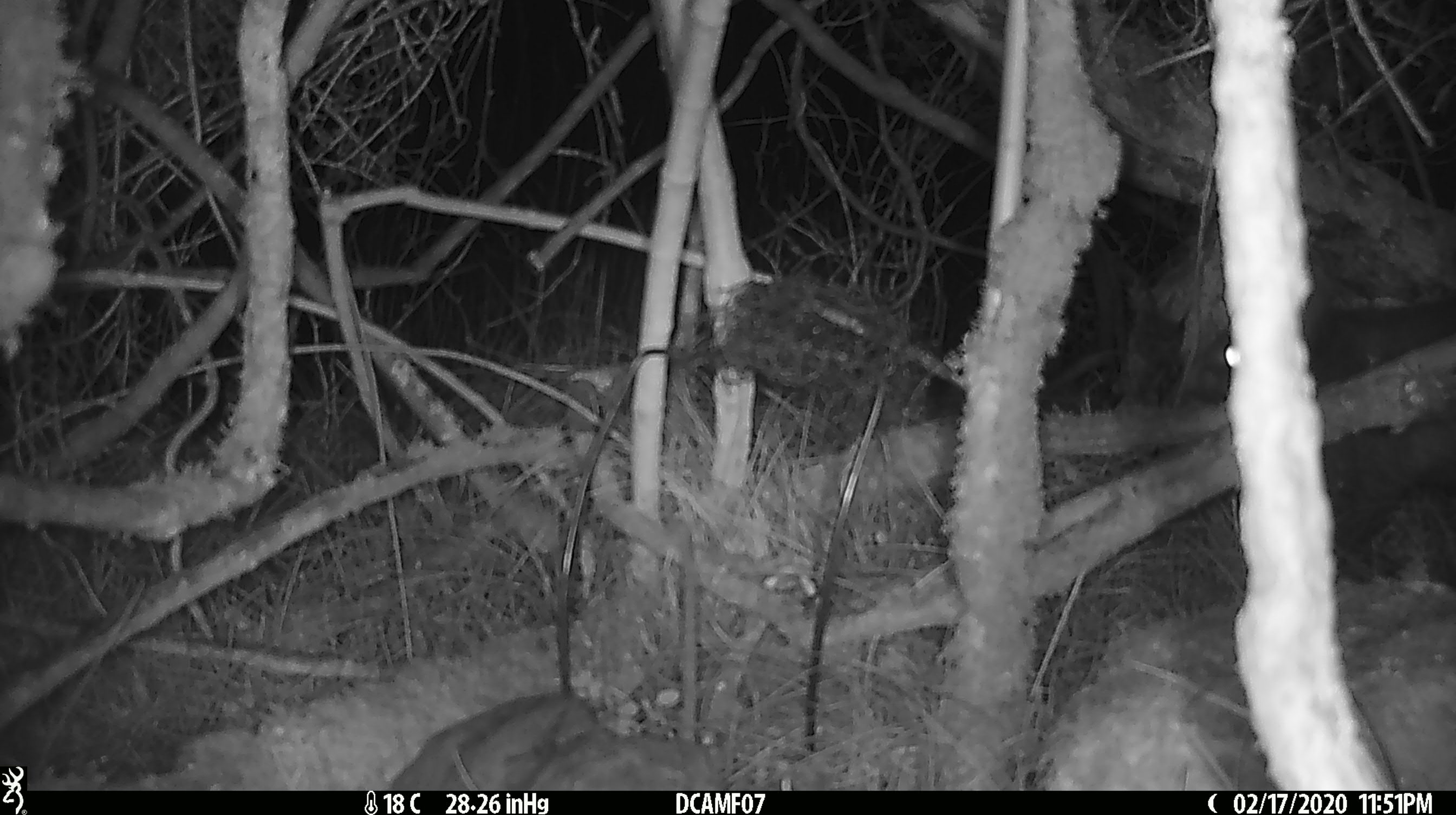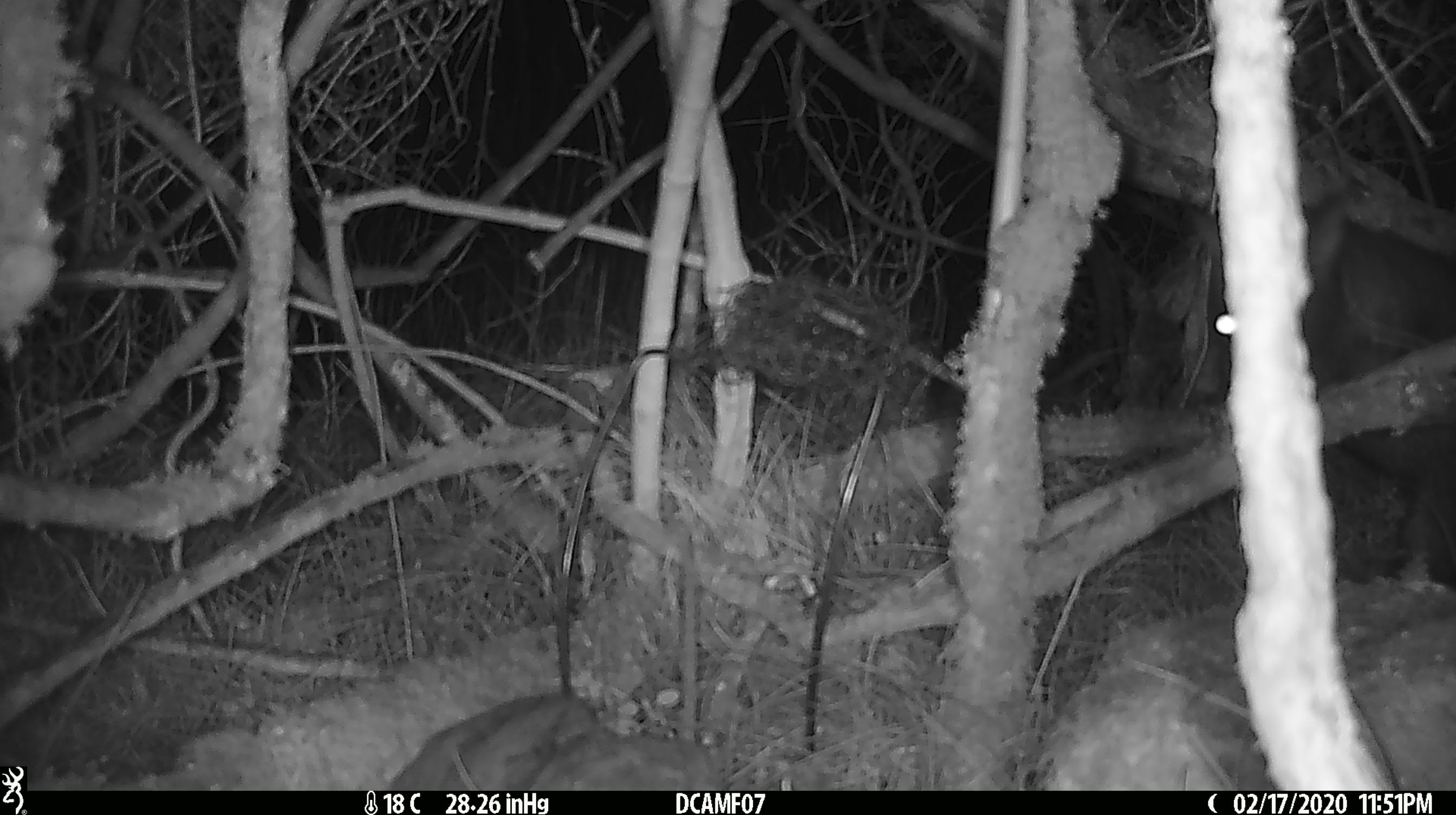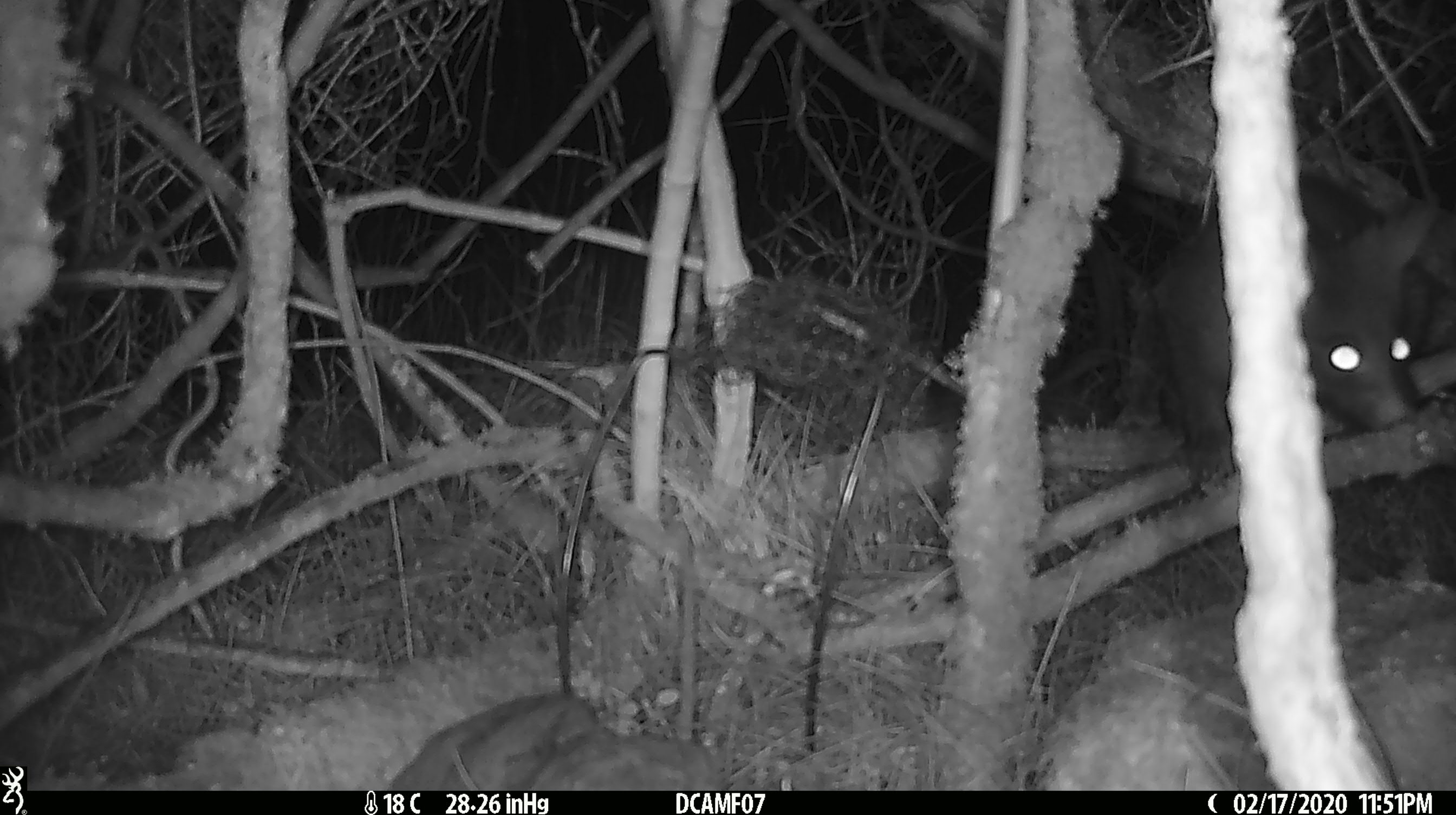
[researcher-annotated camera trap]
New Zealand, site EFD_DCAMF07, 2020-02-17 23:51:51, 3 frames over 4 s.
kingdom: Animalia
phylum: Chordata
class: Mammalia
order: Diprotodontia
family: Phalangeridae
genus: Trichosurus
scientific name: Trichosurus vulpecula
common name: common brushtail possum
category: possum